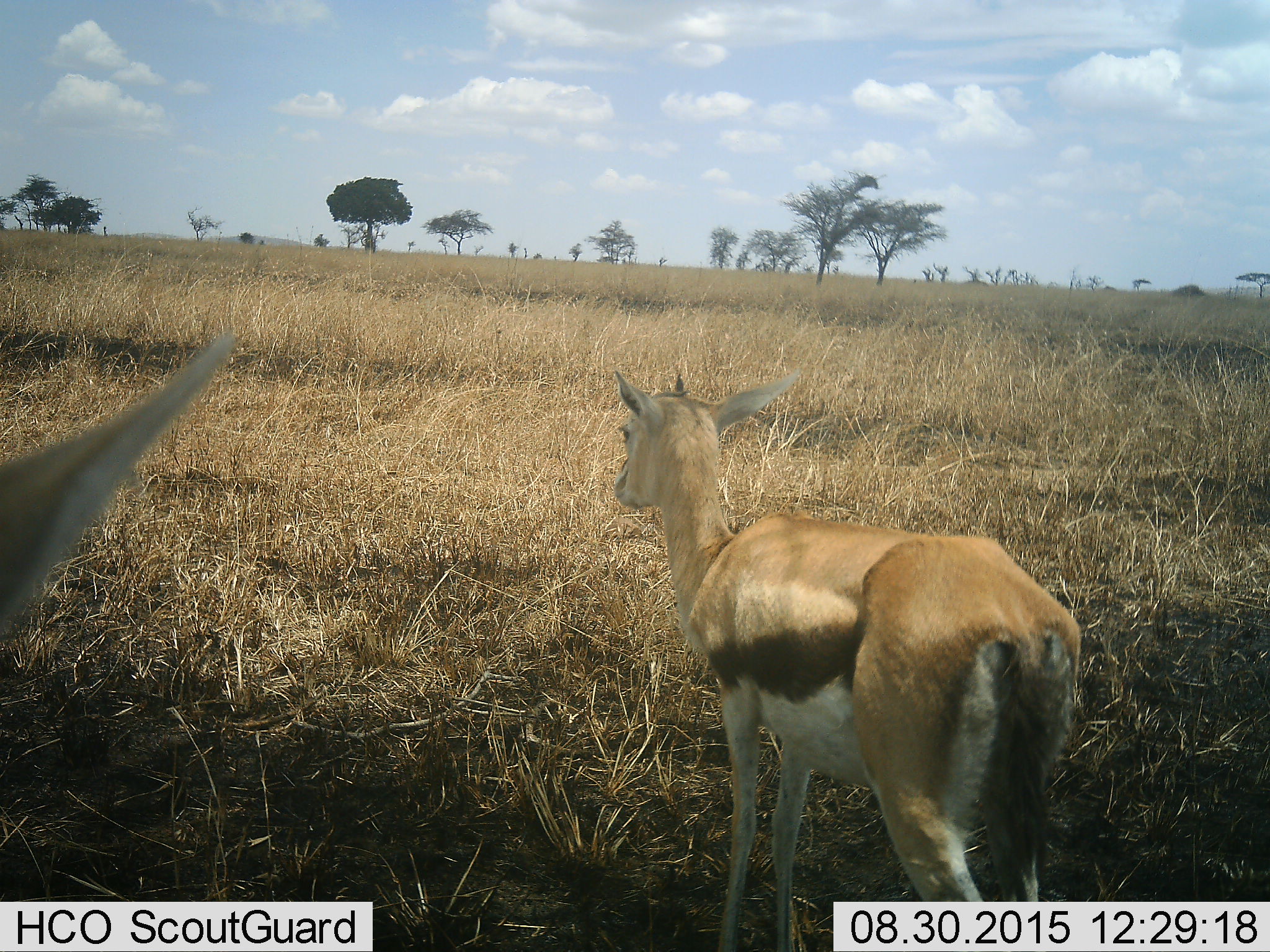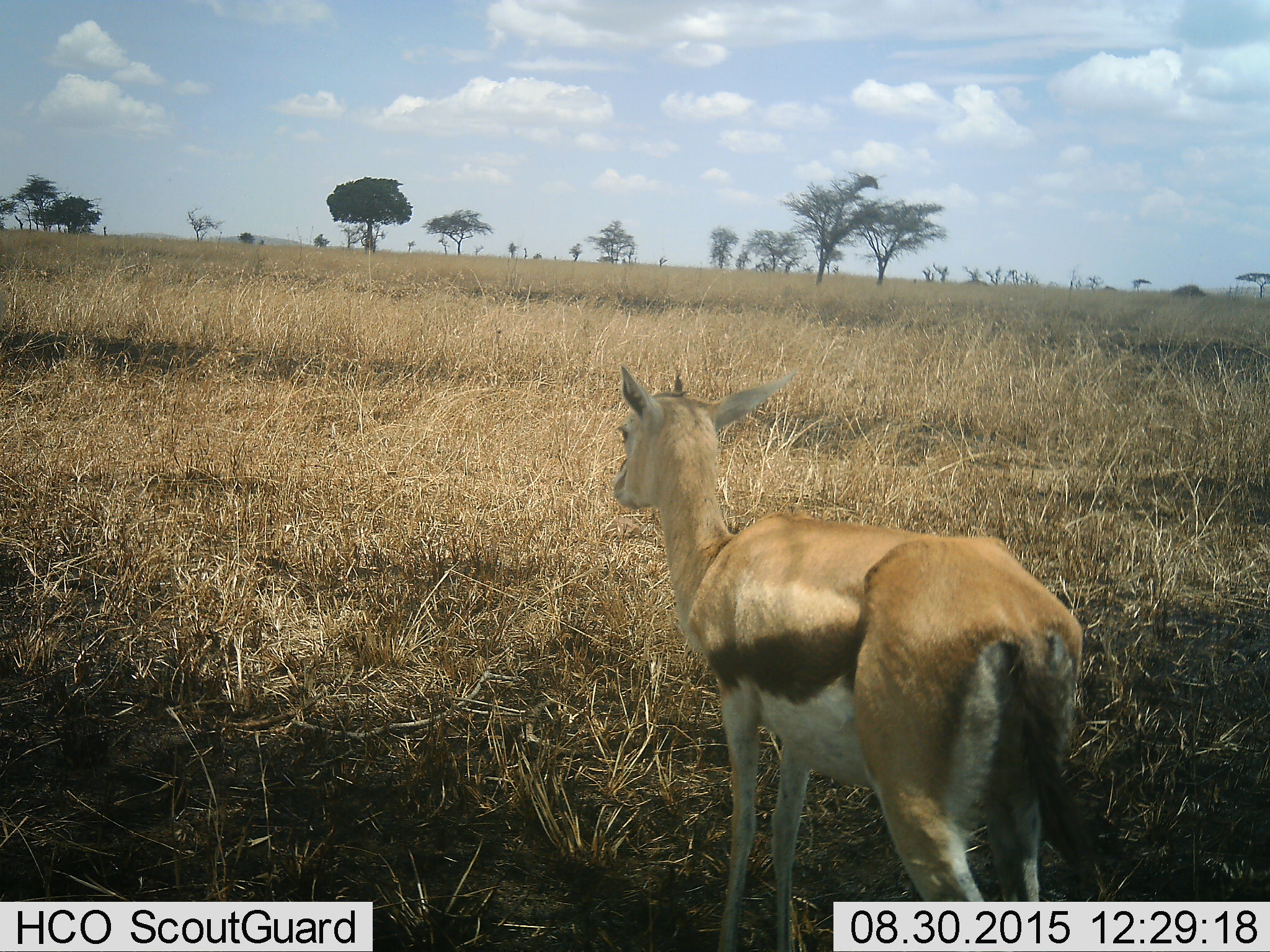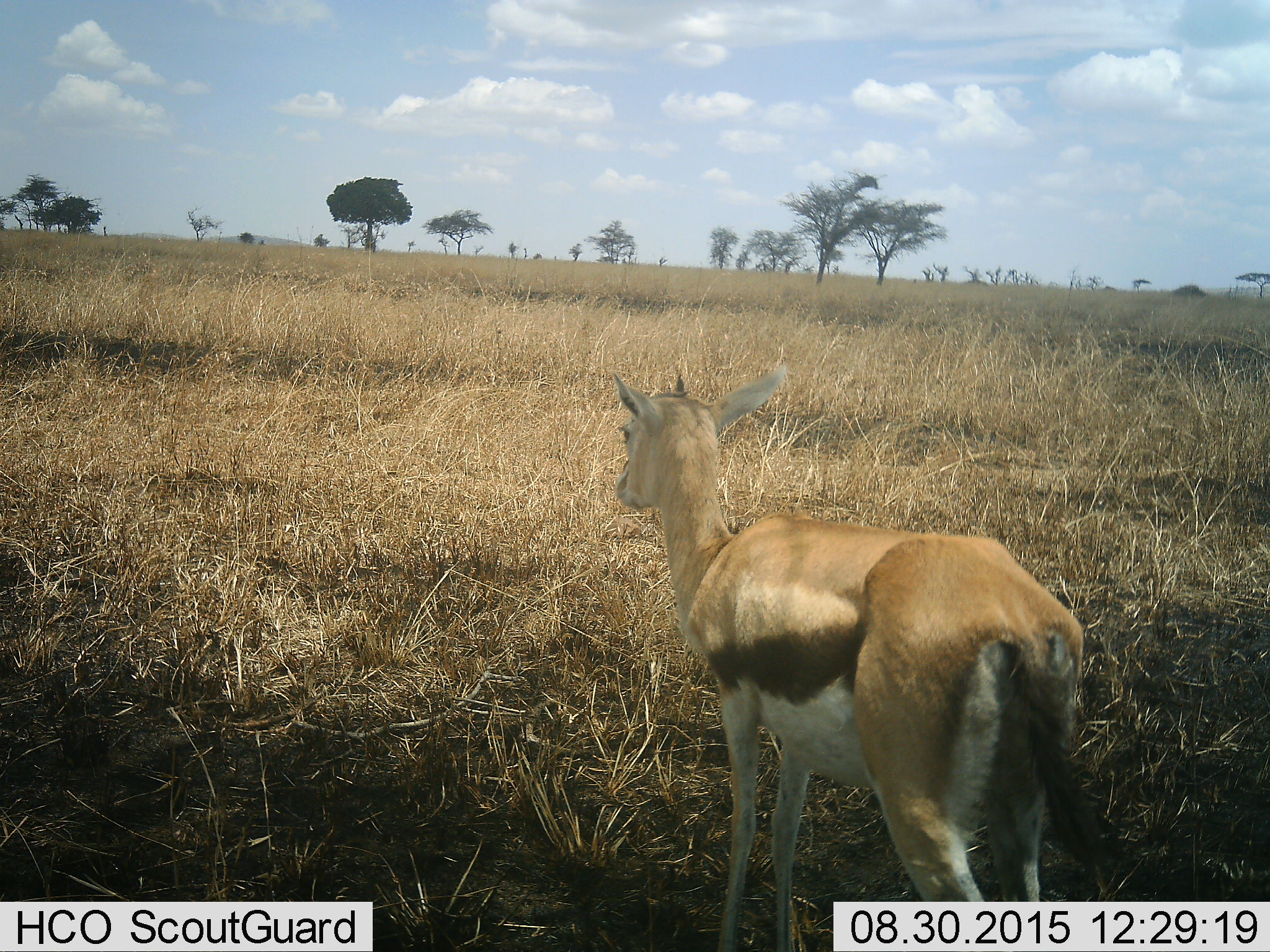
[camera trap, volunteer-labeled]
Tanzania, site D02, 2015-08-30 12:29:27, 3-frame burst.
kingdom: Animalia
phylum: Chordata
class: Mammalia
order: Artiodactyla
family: Bovidae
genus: Eudorcas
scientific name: Eudorcas thomsonii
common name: thomson's gazelle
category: gazellethomsons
Gazellethomsons (thomson's gazelle) (Eudorcas thomsonii), count 2. Behavior (volunteer vote fractions): standing 100%, resting 0%, moving 33%, interacting 0%. Young present (vote fraction): 20%. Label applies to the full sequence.